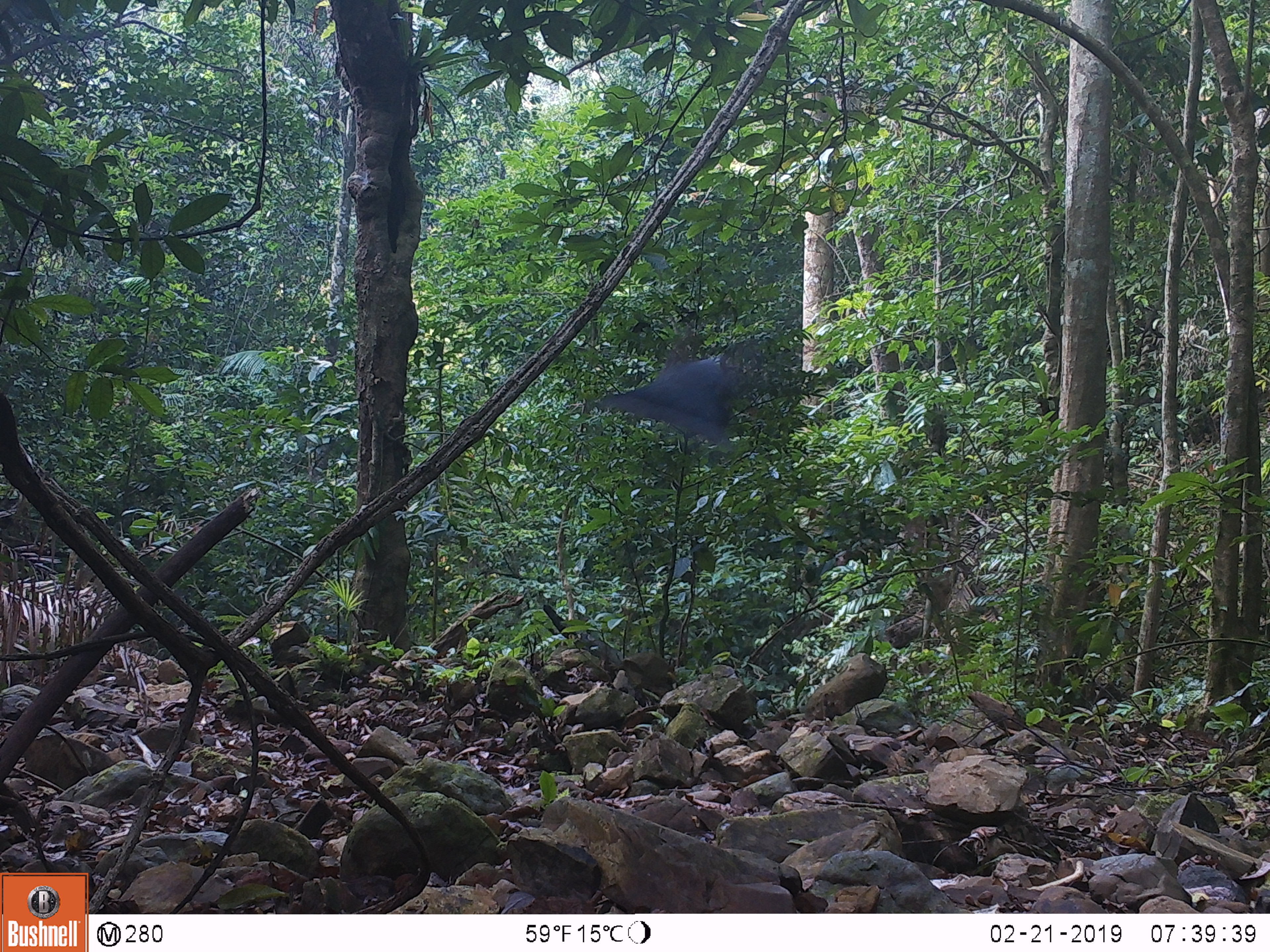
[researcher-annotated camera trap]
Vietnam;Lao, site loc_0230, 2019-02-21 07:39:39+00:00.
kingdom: Animalia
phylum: Chordata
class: Aves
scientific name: Aves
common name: bird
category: unidentified bird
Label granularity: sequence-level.